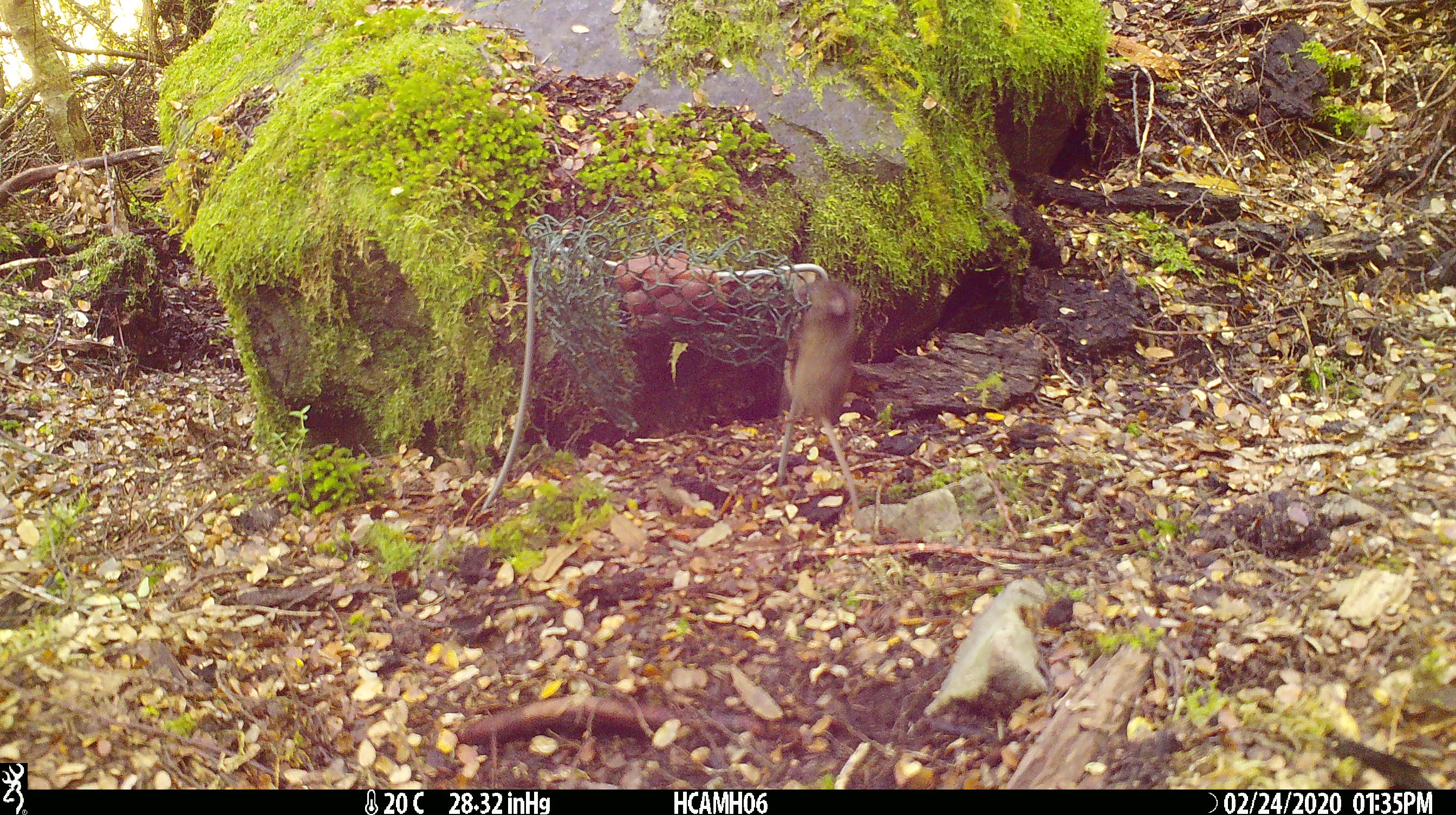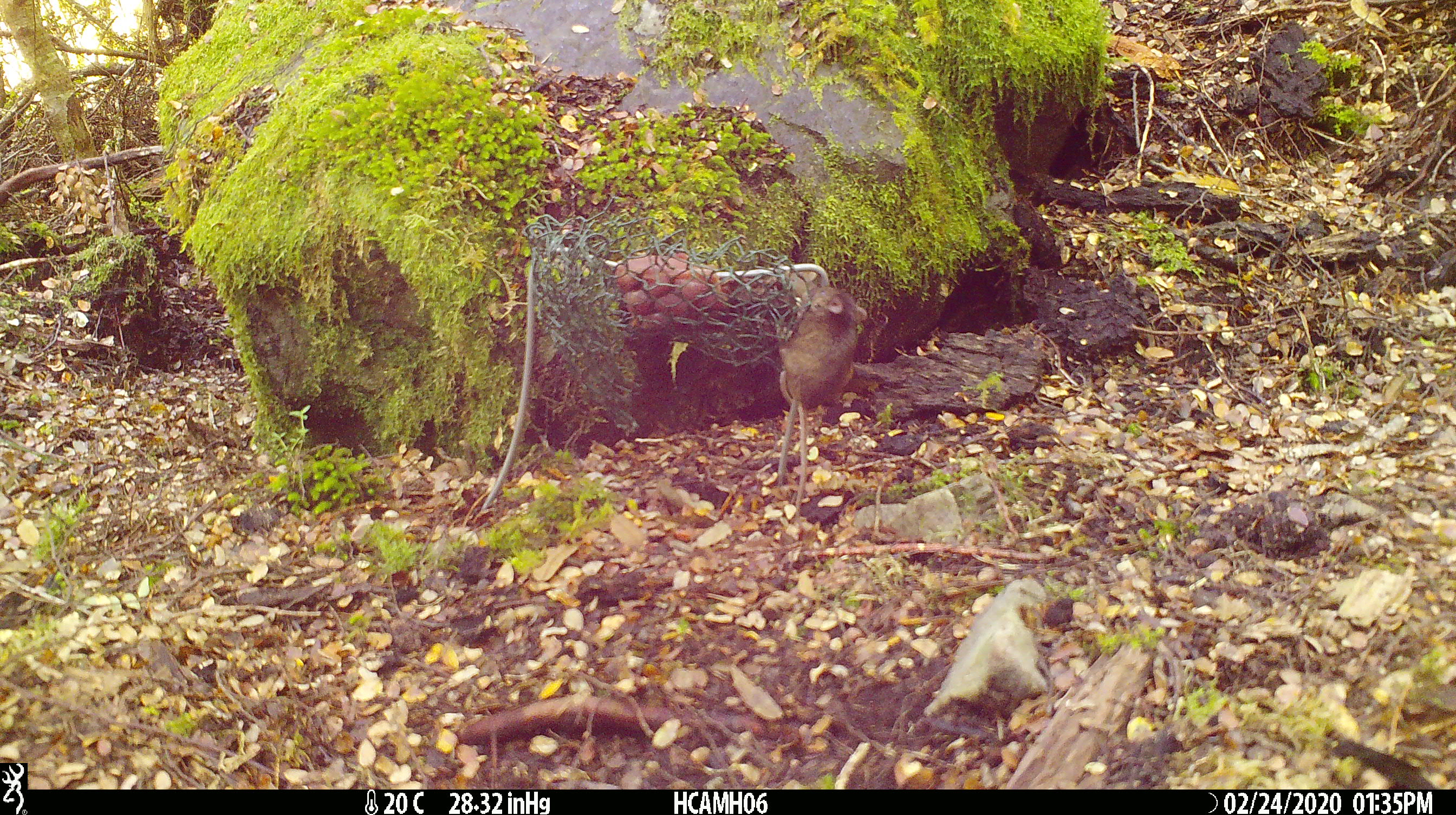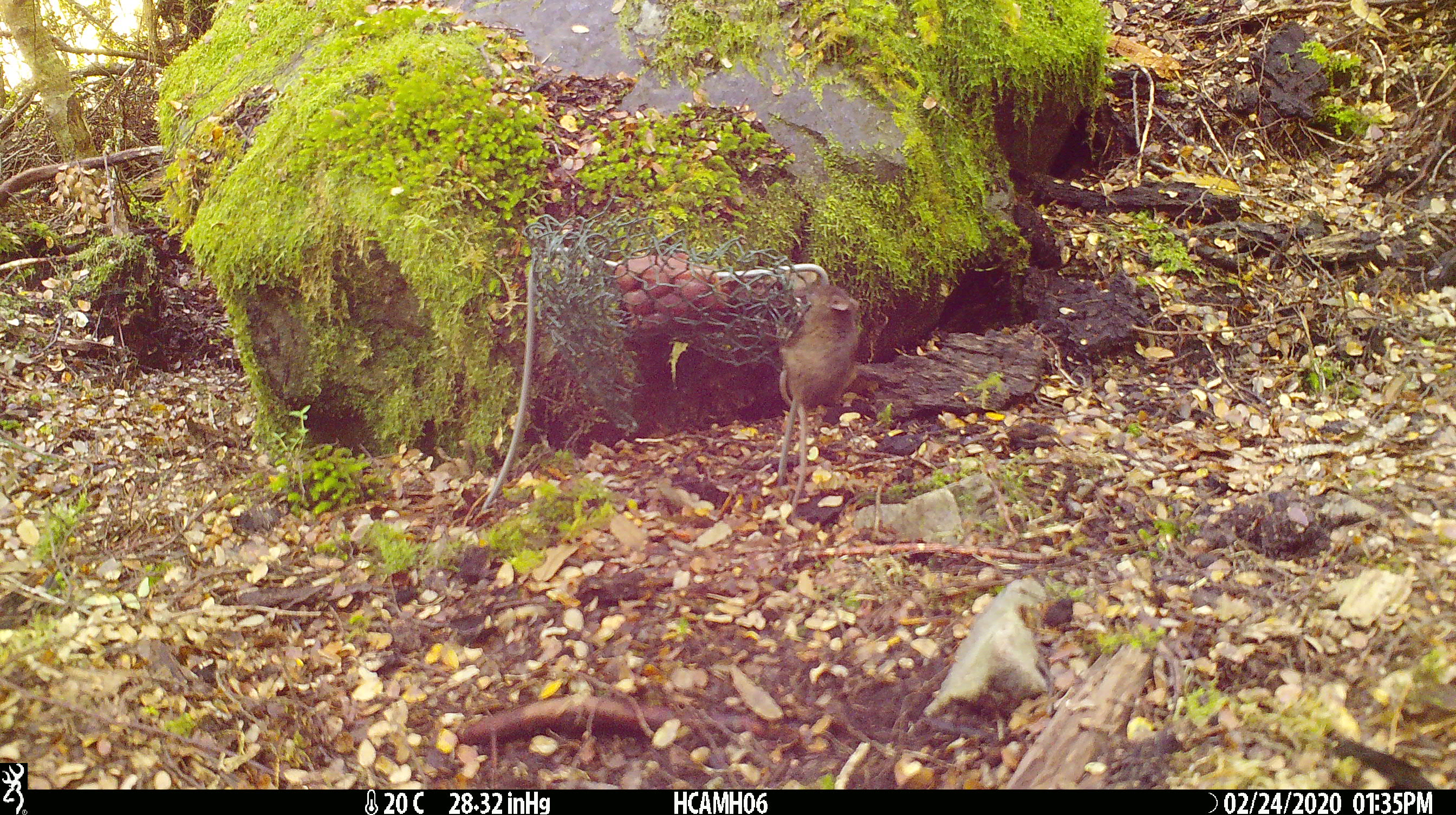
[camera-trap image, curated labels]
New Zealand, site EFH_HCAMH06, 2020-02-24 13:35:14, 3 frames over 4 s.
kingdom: Animalia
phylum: Chordata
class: Mammalia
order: Rodentia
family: Muridae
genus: Mus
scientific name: Mus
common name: mouse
Mouse (Mus).